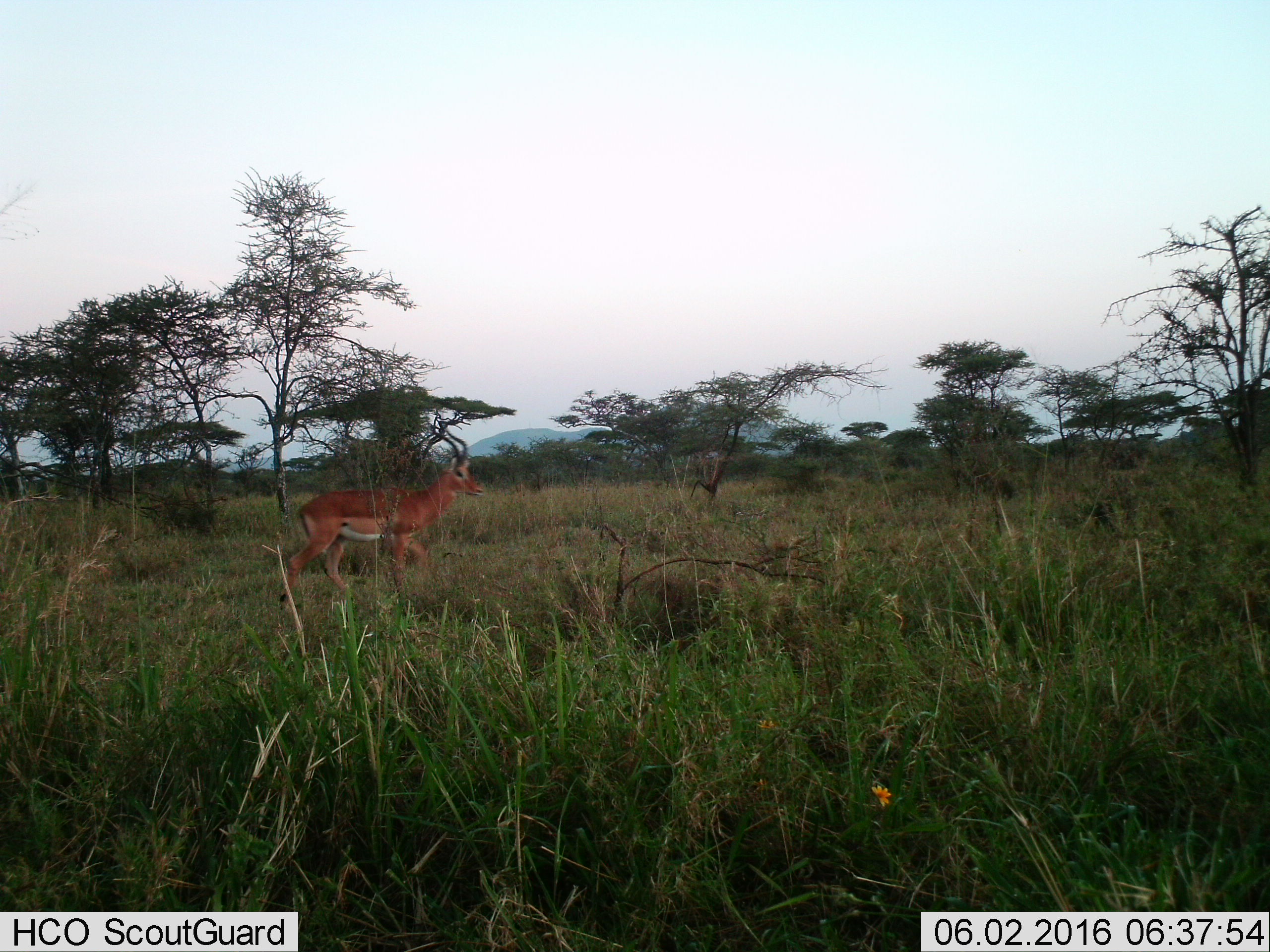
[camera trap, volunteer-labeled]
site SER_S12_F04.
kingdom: Animalia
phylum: Chordata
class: Mammalia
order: Artiodactyla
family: Bovidae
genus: Aepyceros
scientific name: Aepyceros melampus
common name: impala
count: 1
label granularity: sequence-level